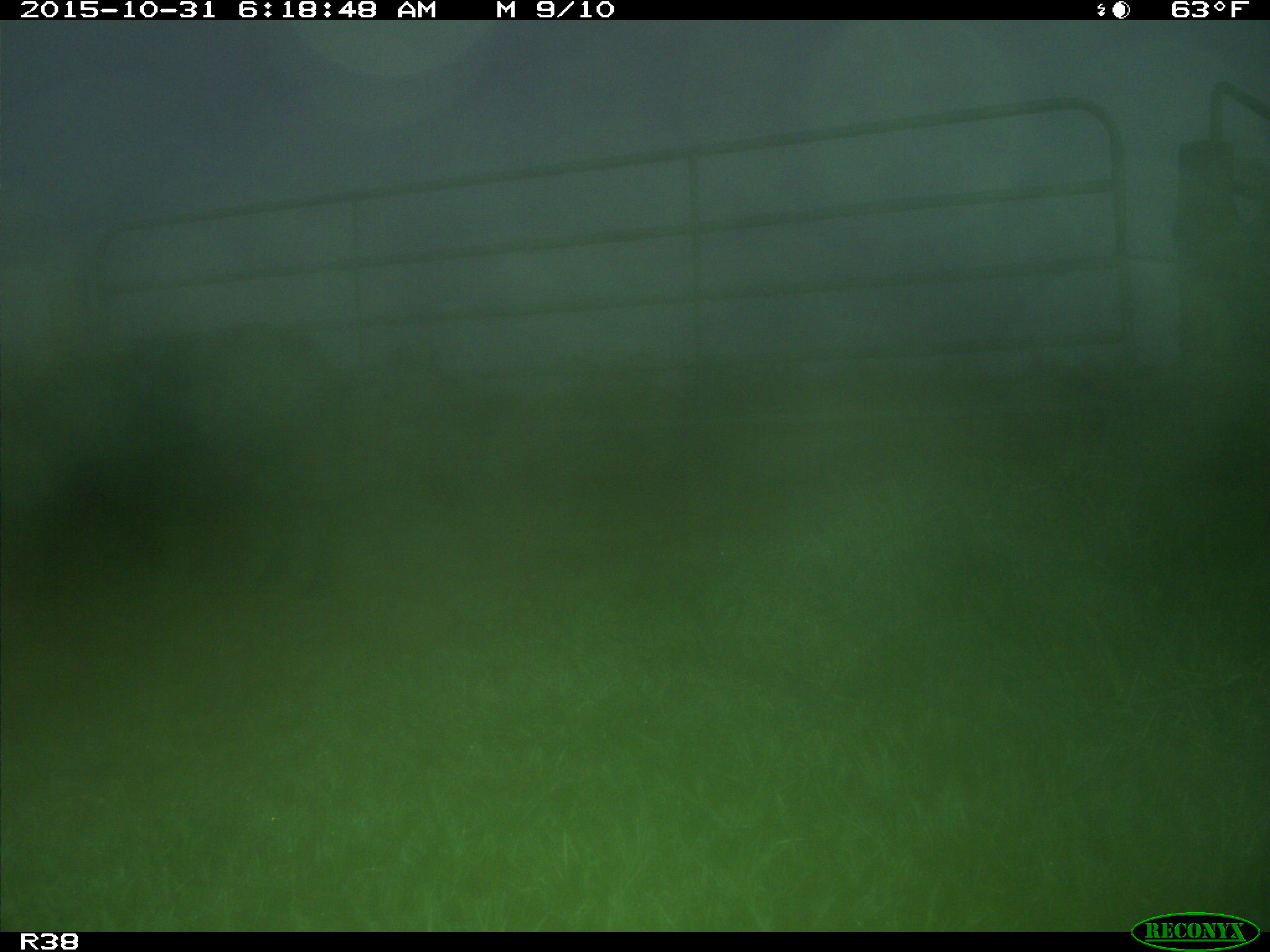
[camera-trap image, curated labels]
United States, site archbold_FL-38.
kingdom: Animalia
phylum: Chordata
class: Mammalia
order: Artiodactyla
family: Suidae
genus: Sus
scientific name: Sus scrofa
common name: wild boar